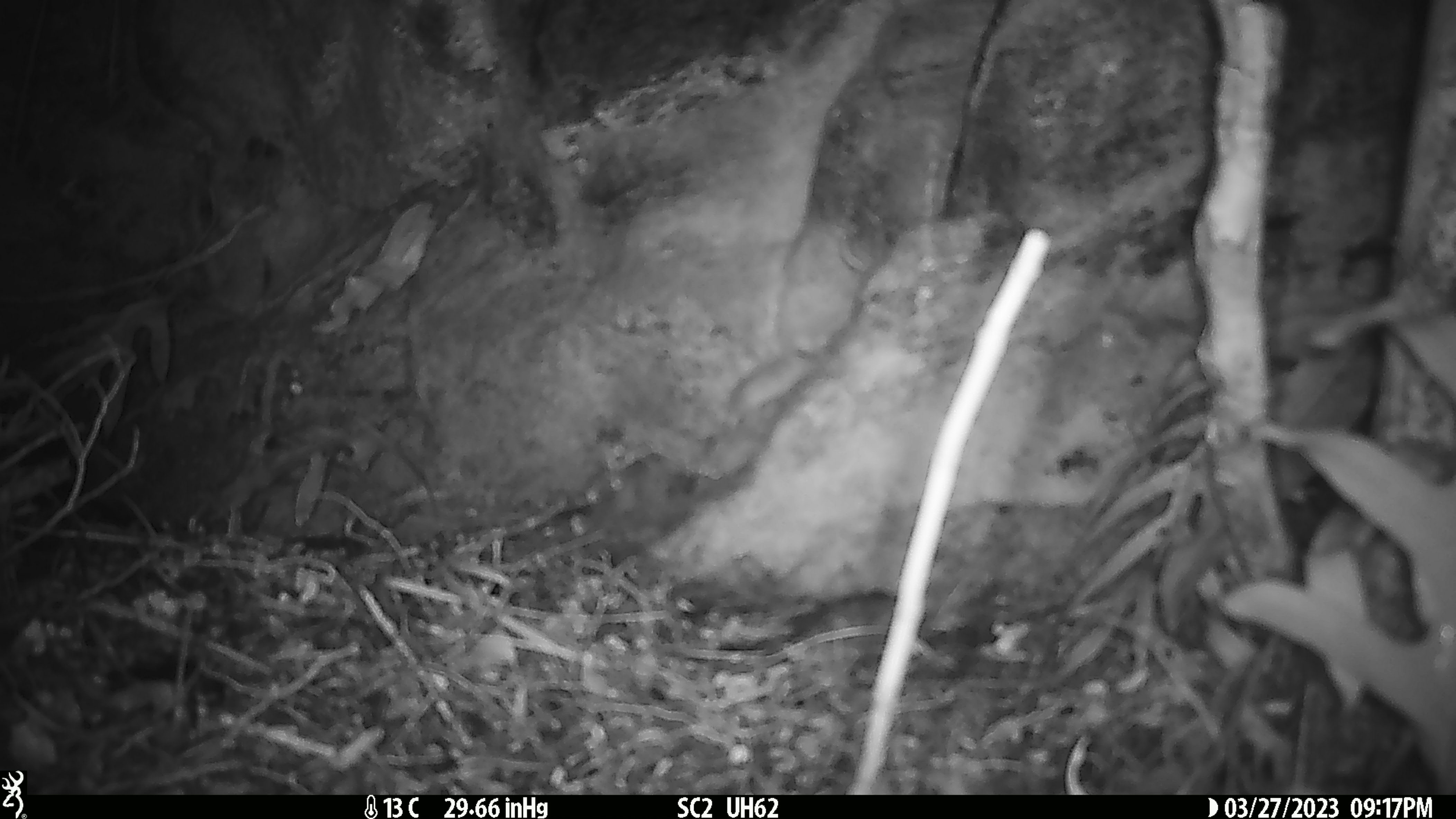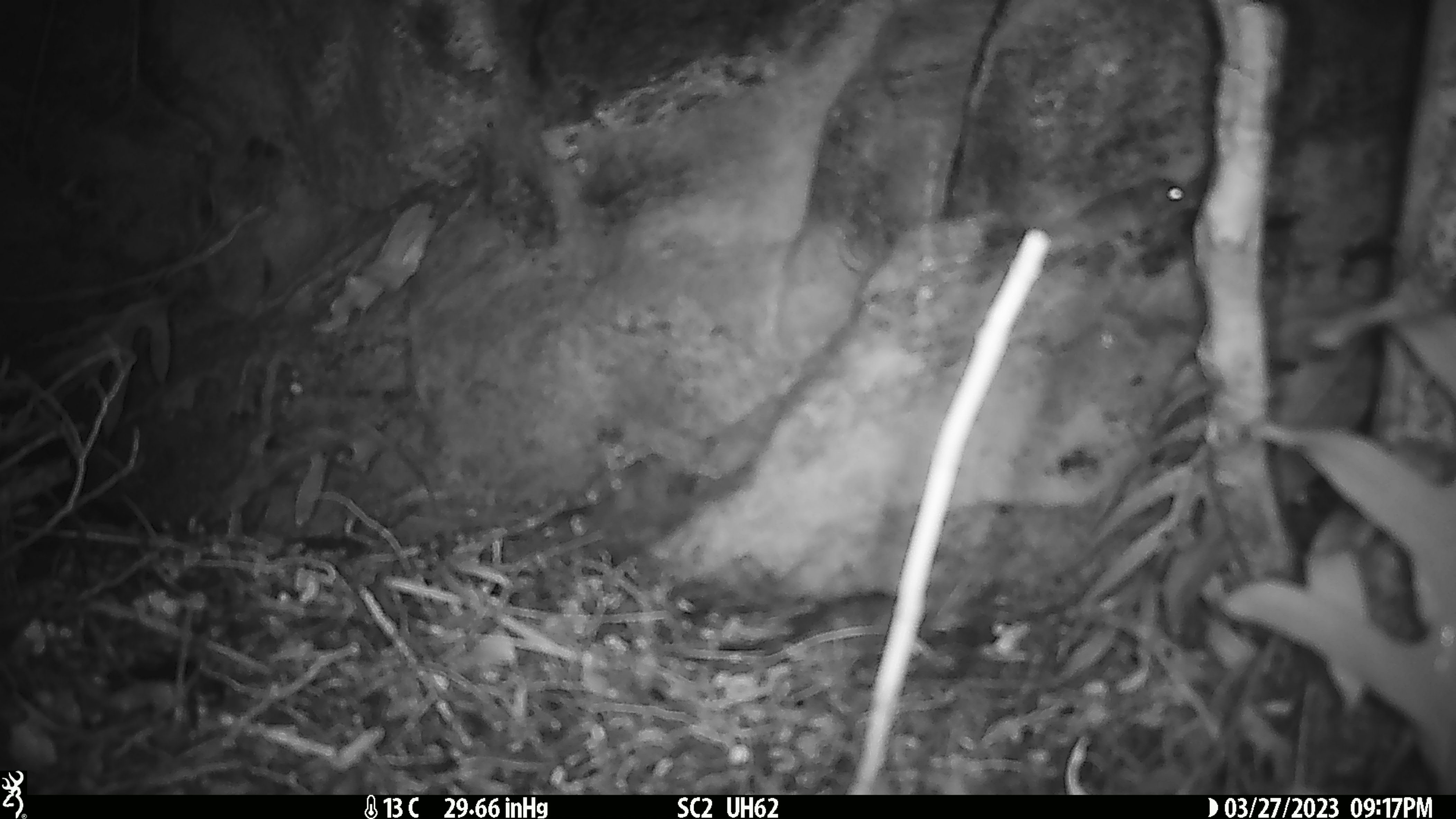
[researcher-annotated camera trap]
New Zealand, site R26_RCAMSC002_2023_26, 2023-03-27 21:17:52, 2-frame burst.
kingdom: Animalia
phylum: Chordata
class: Mammalia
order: Rodentia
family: Muridae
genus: Mus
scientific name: Mus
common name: mouse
Mouse (Mus).